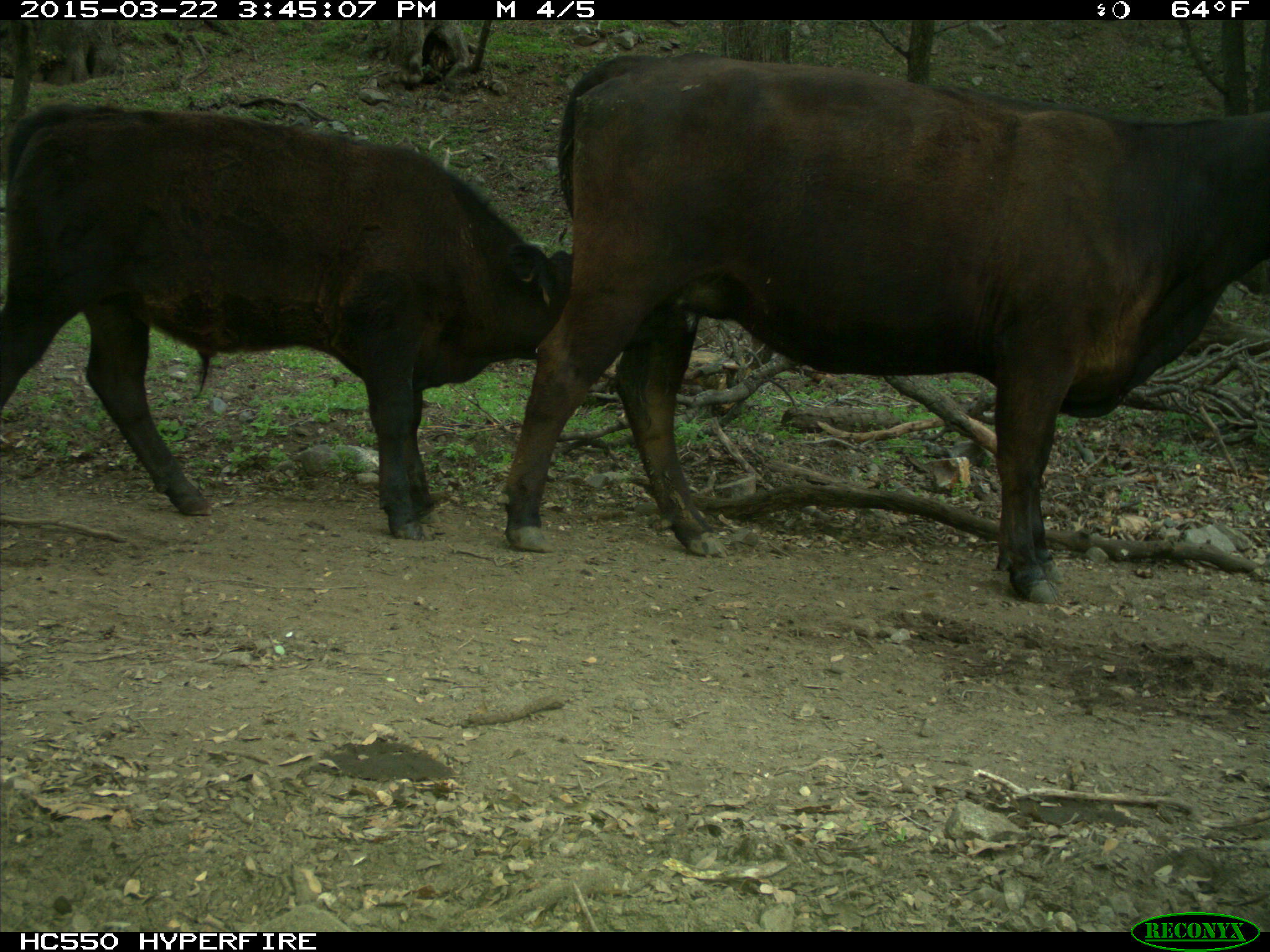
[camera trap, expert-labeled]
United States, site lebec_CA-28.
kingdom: Animalia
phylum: Chordata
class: Mammalia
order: Artiodactyla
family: Bovidae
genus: Bos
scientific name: Bos taurus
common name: domestic cow